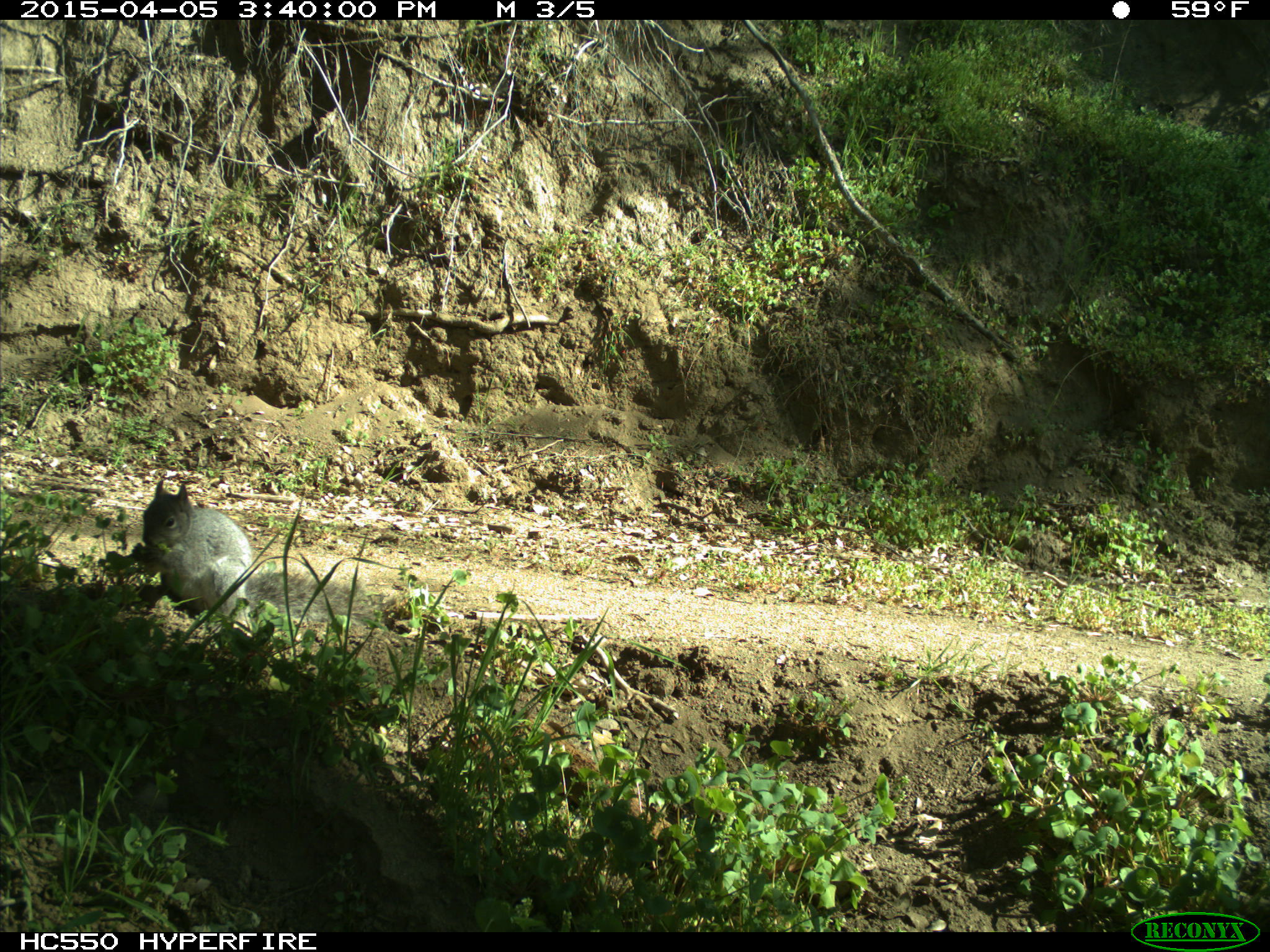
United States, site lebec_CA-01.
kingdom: Animalia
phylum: Chordata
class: Mammalia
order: Rodentia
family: Sciuridae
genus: Sciurus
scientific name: Sciurus carolinensis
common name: eastern gray squirrel